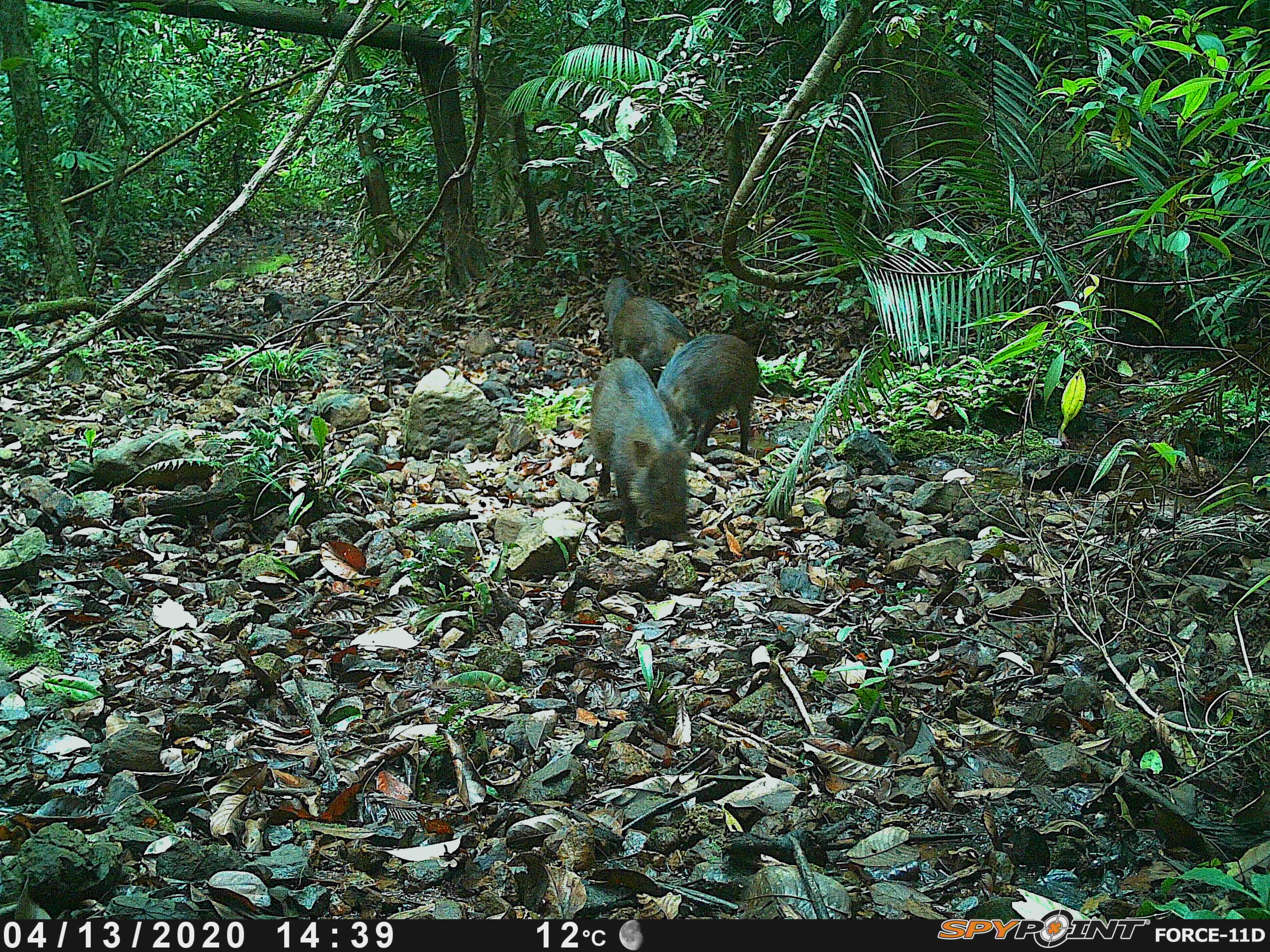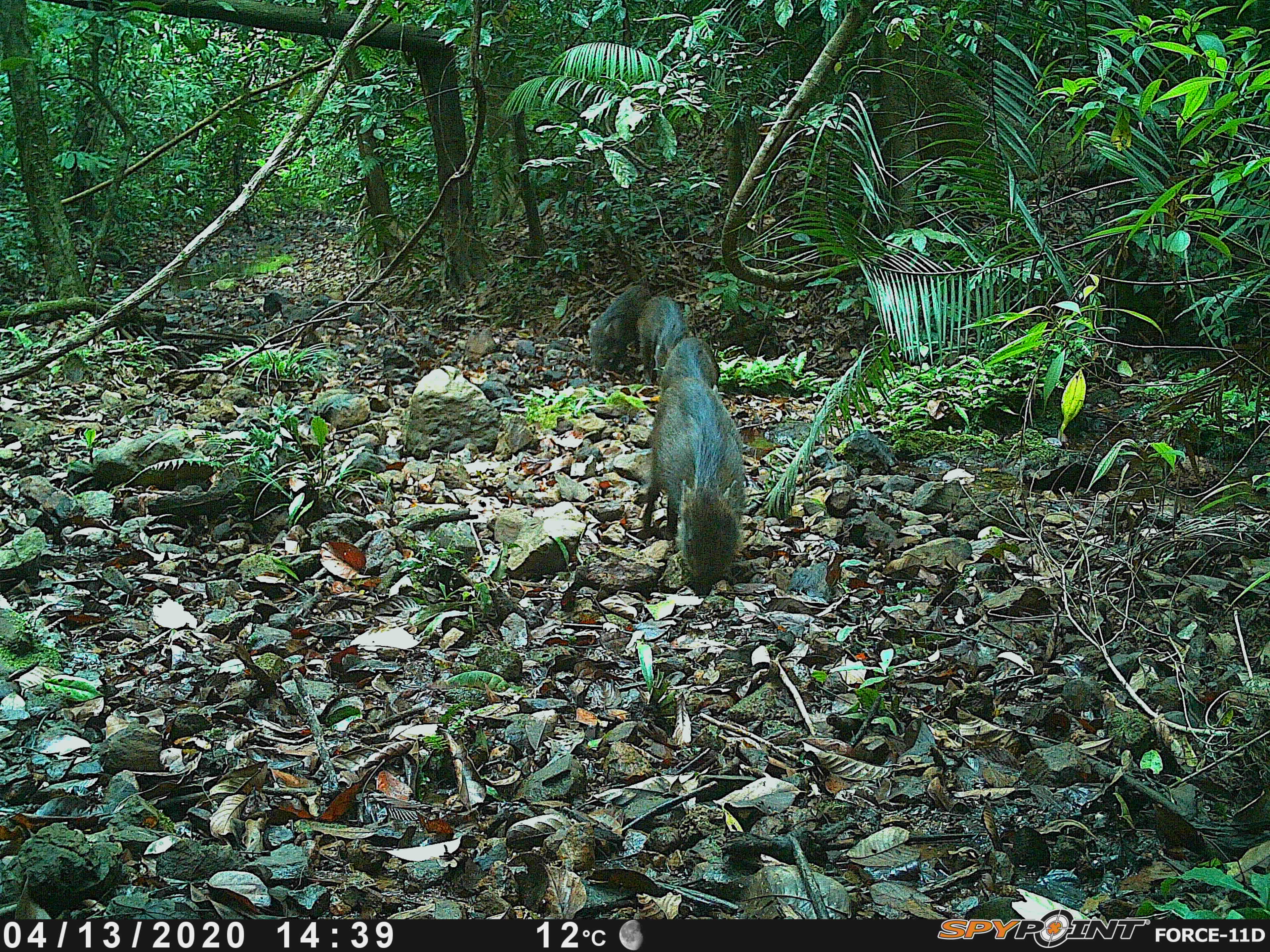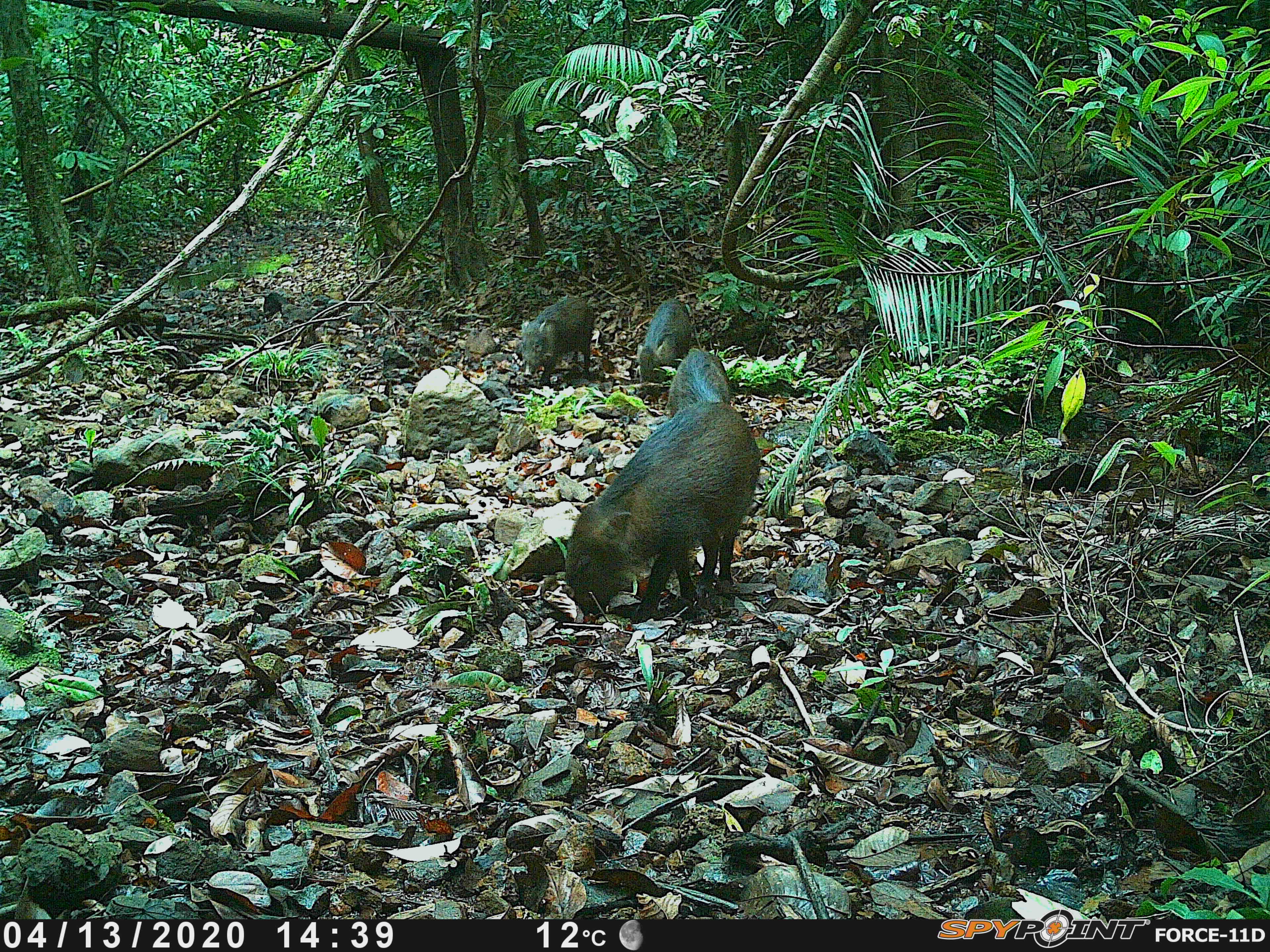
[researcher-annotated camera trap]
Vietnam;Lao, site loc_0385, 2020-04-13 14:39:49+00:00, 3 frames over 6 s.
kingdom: Animalia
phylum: Chordata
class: Mammalia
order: Artiodactyla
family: Suidae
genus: Sus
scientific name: Sus scrofa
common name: eurasian wild pig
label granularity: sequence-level